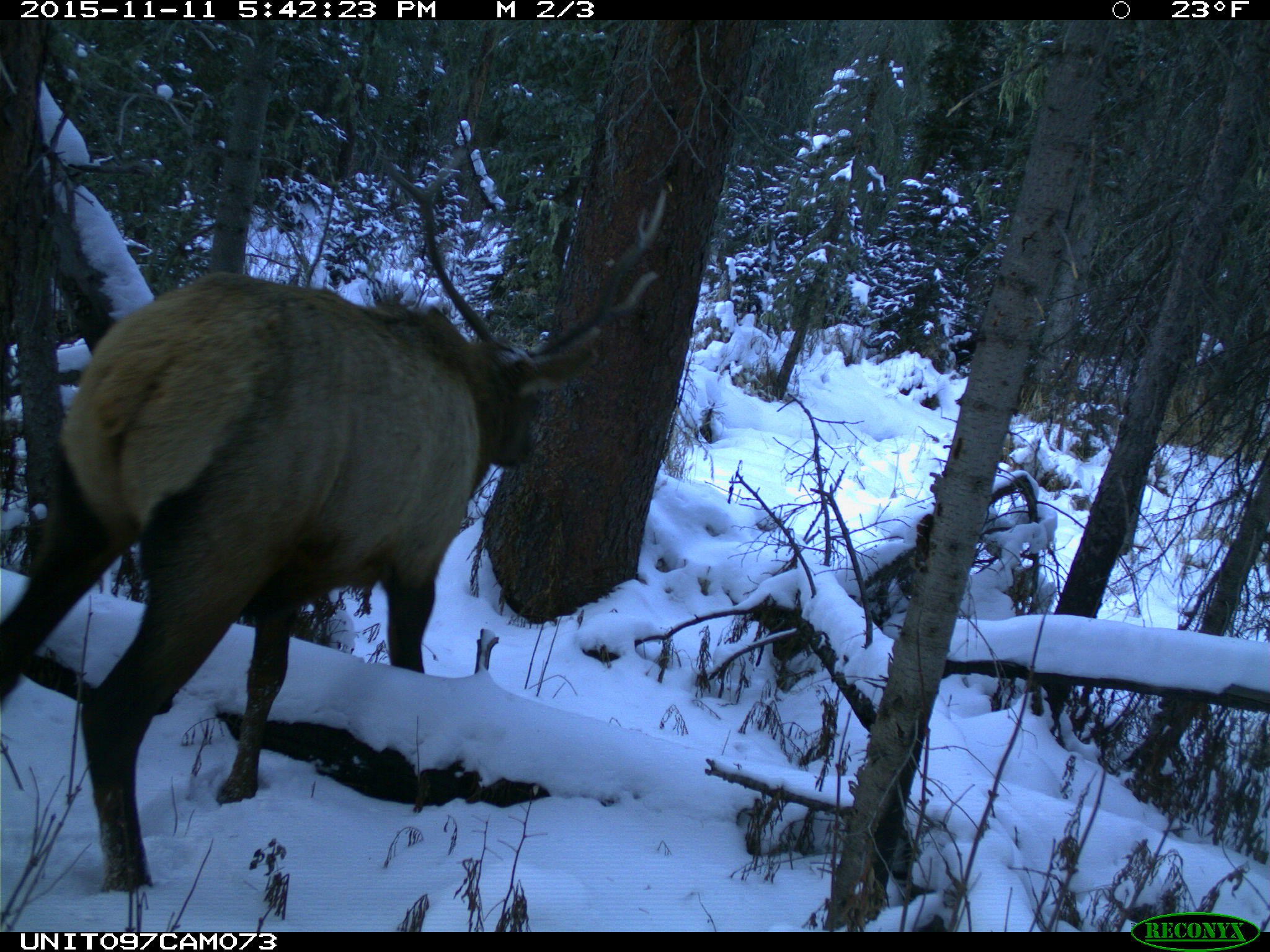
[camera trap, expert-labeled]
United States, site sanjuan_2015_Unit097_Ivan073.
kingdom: Animalia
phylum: Chordata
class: Mammalia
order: Artiodactyla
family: Cervidae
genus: Cervus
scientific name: Cervus elaphus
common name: red deer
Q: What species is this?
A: Cervus elaphus (red deer).